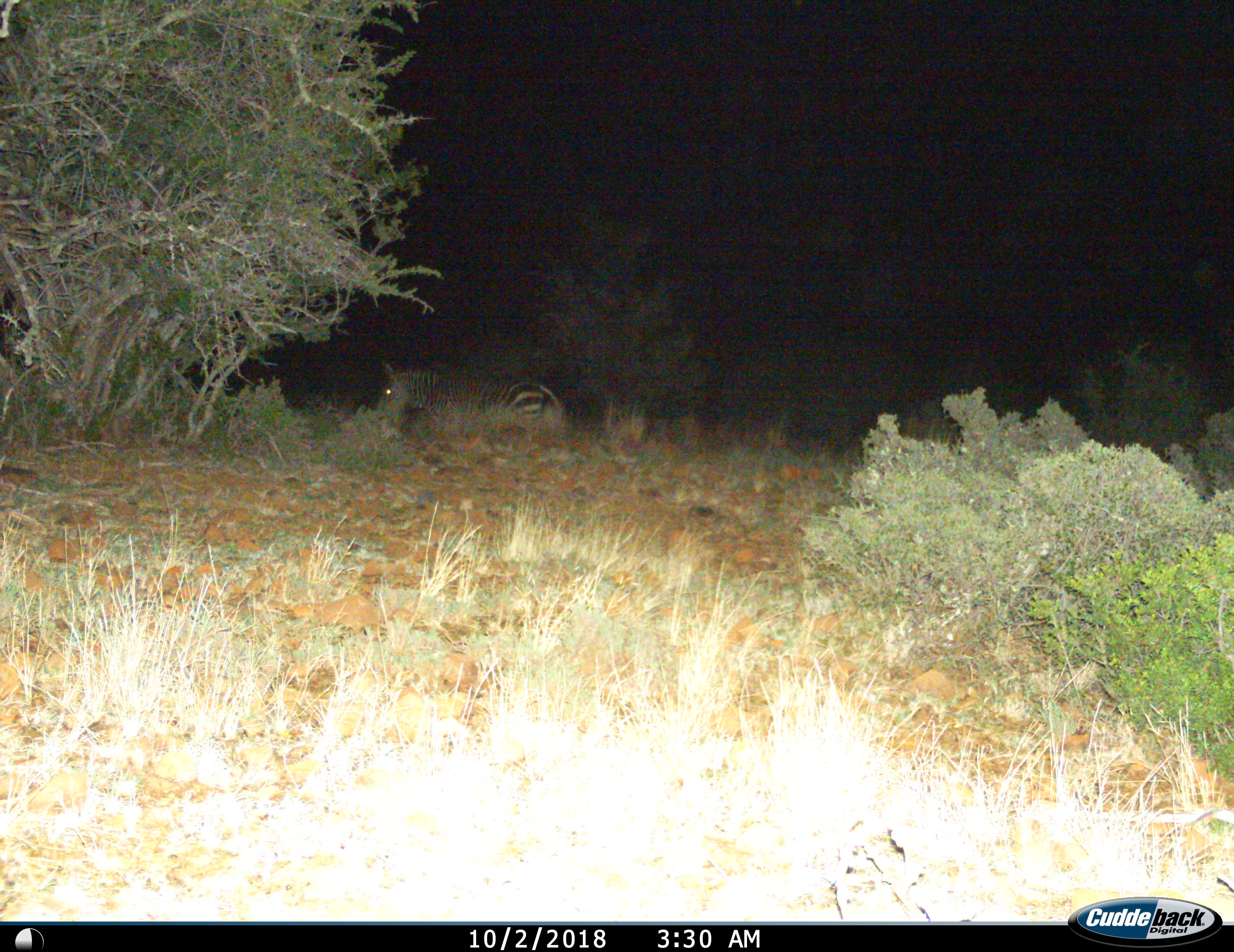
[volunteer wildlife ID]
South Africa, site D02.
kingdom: Animalia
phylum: Chordata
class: Mammalia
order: Perissodactyla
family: Equidae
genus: Equus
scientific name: Equus zebra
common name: mountain zebra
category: zebramountain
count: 1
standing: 12%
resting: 25%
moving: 50%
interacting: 0%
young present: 0%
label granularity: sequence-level